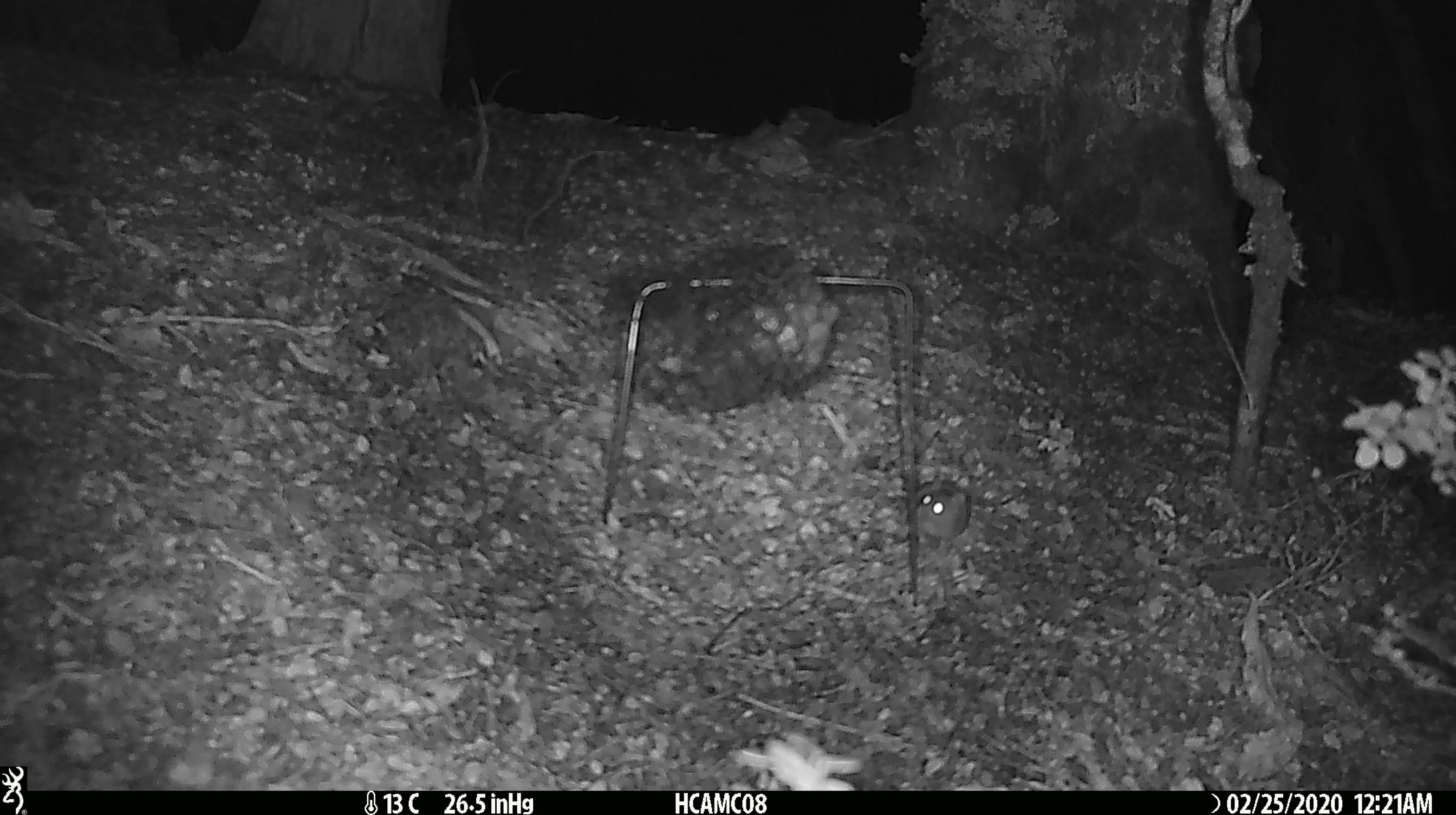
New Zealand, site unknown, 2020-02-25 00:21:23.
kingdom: Animalia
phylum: Chordata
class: Mammalia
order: Rodentia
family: Muridae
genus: Mus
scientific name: Mus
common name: mouse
Mouse (Mus).